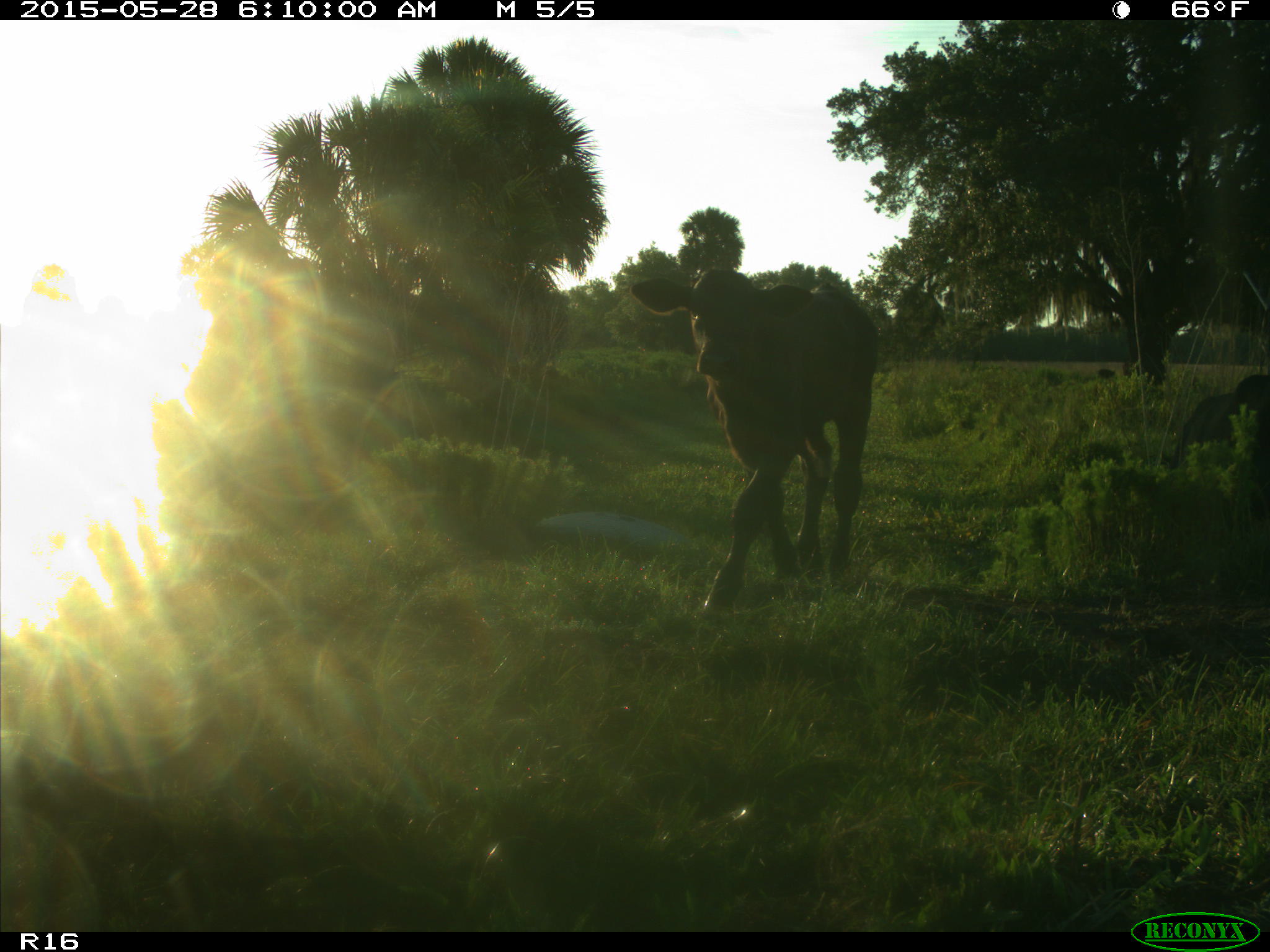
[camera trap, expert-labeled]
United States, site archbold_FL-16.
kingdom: Animalia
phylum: Chordata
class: Mammalia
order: Artiodactyla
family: Bovidae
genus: Bos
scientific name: Bos taurus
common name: domestic cow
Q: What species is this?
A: Bos taurus (domestic cow).